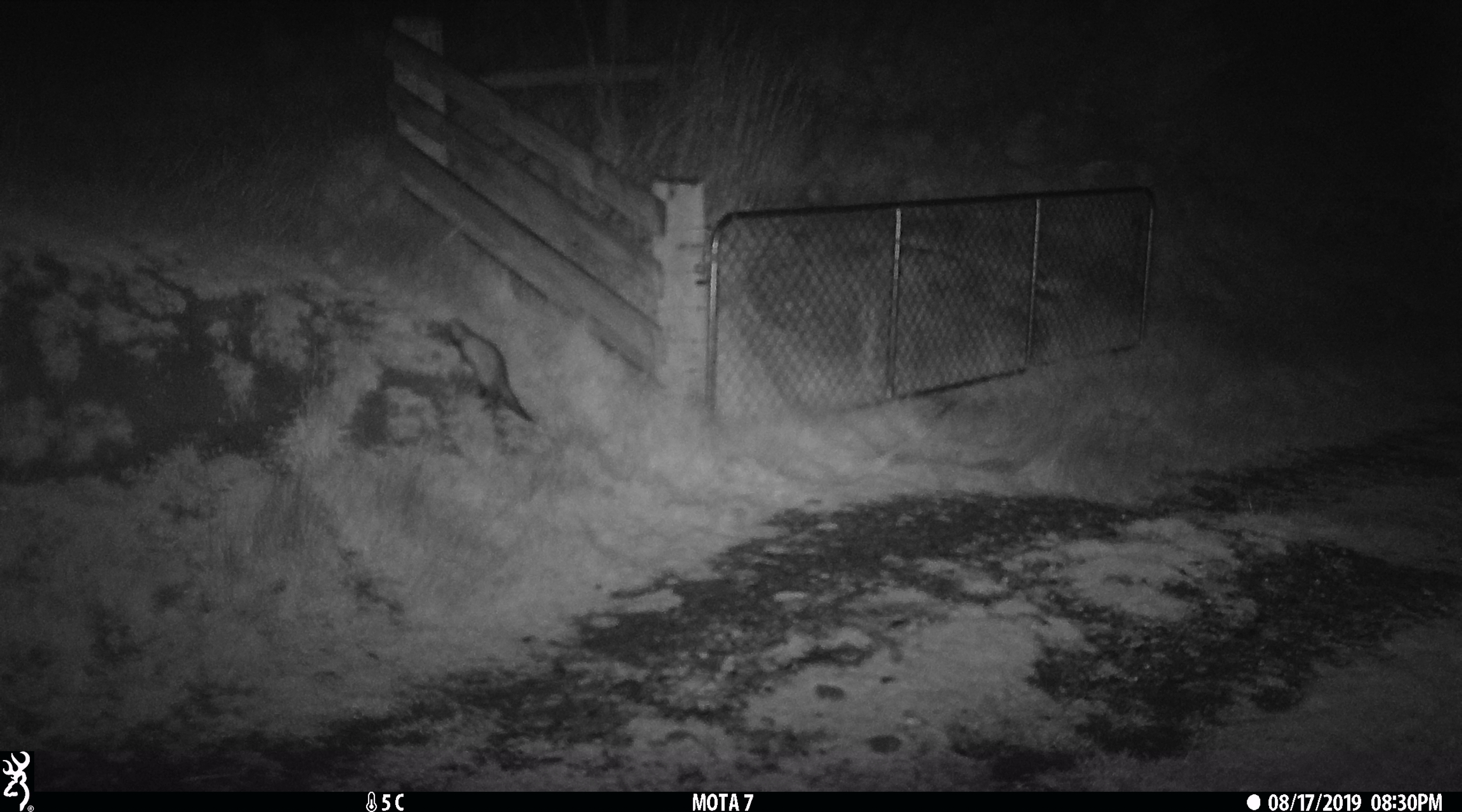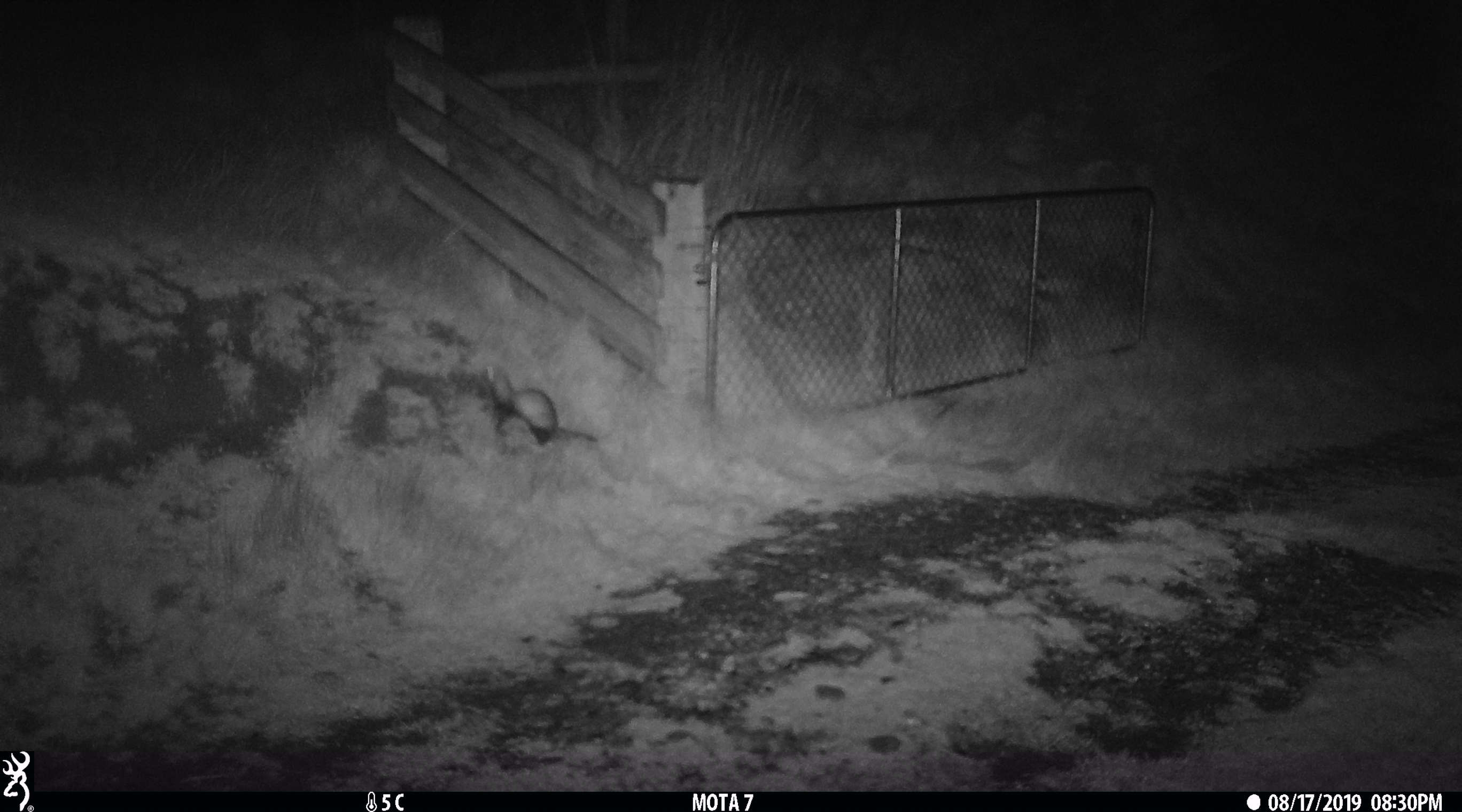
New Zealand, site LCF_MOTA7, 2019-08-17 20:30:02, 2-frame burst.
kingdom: Animalia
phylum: Chordata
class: Mammalia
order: Carnivora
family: Mustelidae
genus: Mustela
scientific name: Mustela furo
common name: ferret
Ferret (Mustela furo).